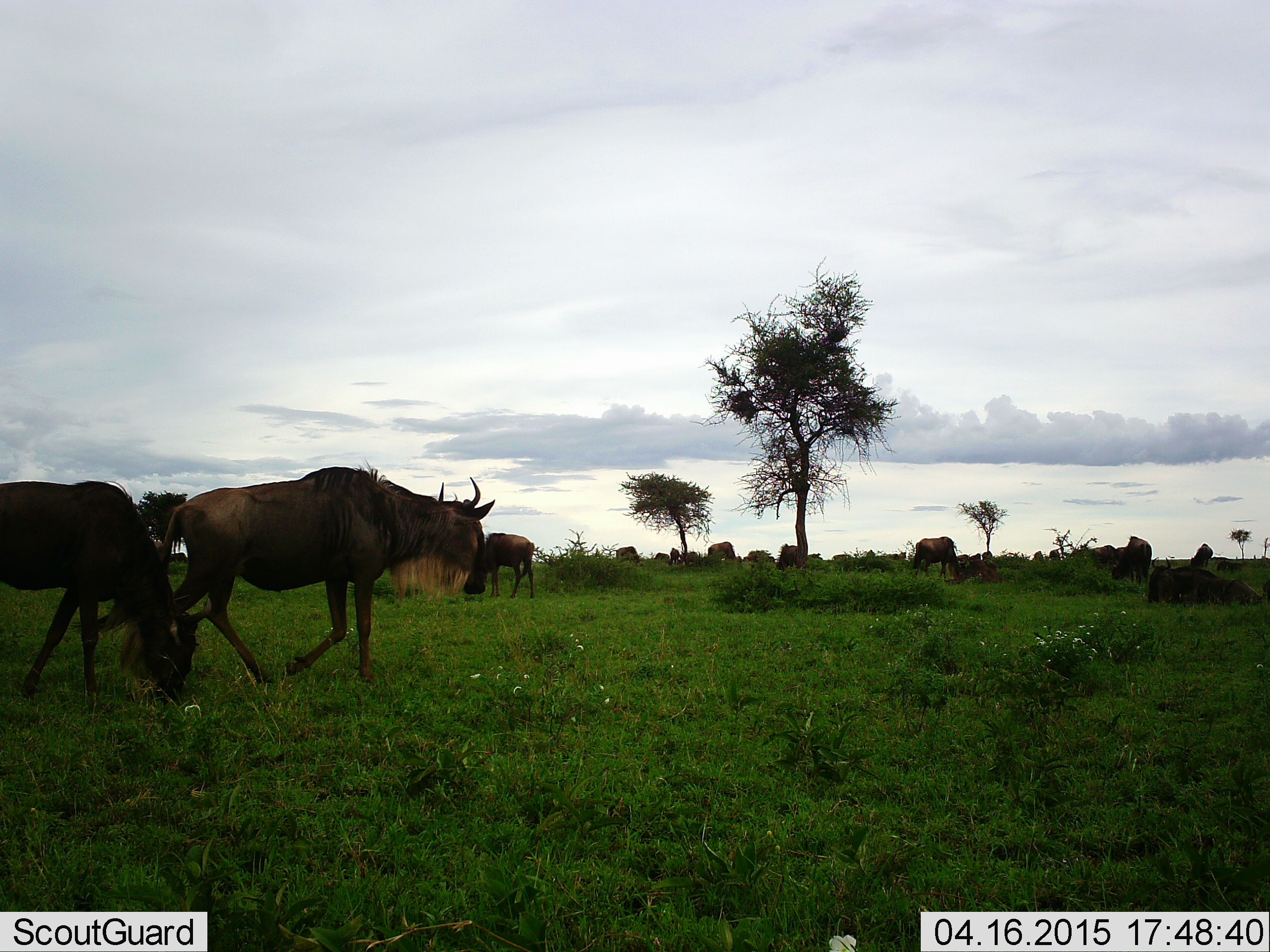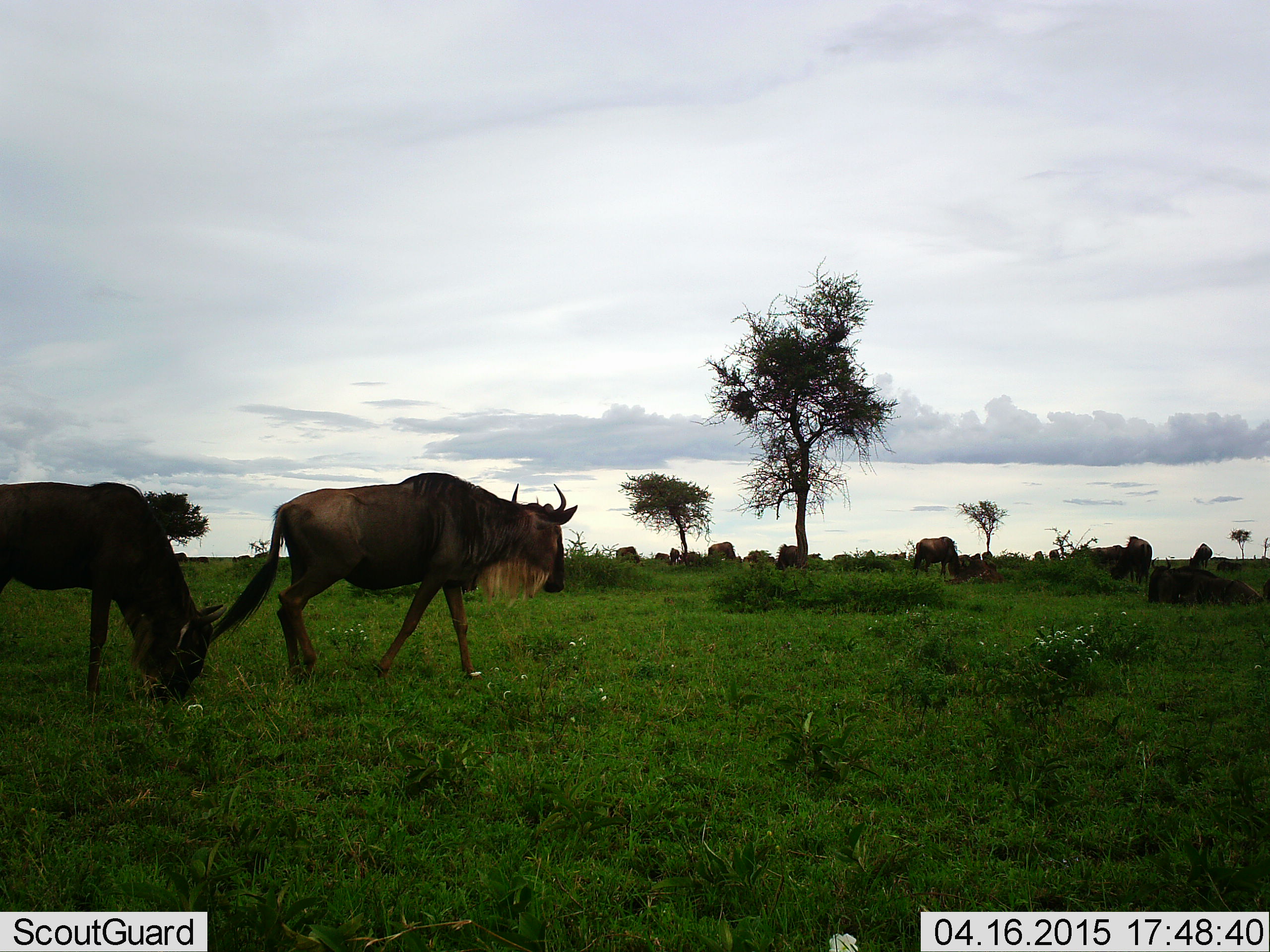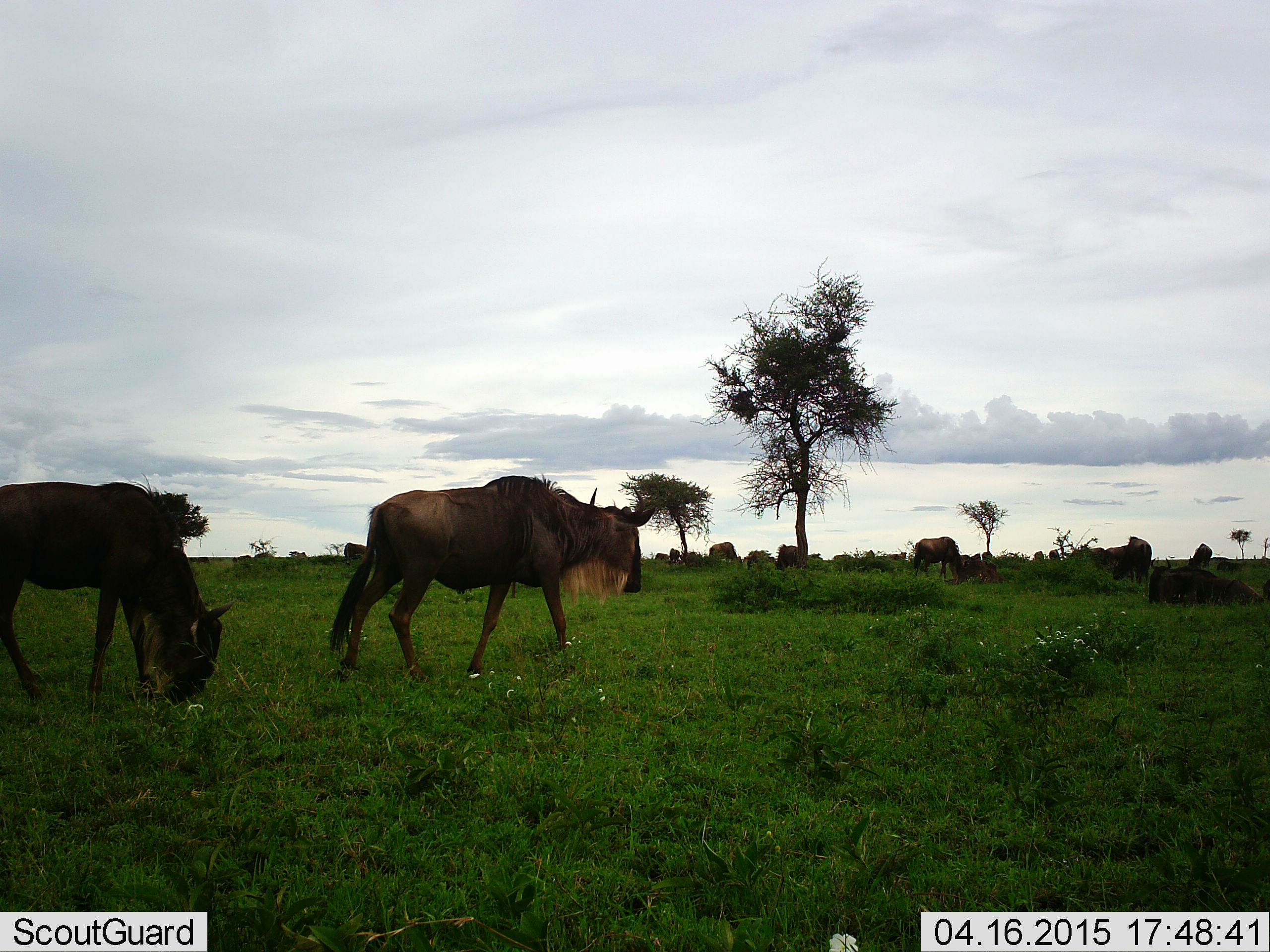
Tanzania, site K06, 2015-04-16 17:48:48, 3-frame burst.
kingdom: Animalia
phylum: Chordata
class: Mammalia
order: Artiodactyla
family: Bovidae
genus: Connochaetes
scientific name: Connochaetes taurinus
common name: blue wildebeest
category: wildebeest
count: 11-50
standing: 20%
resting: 20%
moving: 80%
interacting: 0%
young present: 0%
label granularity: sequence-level